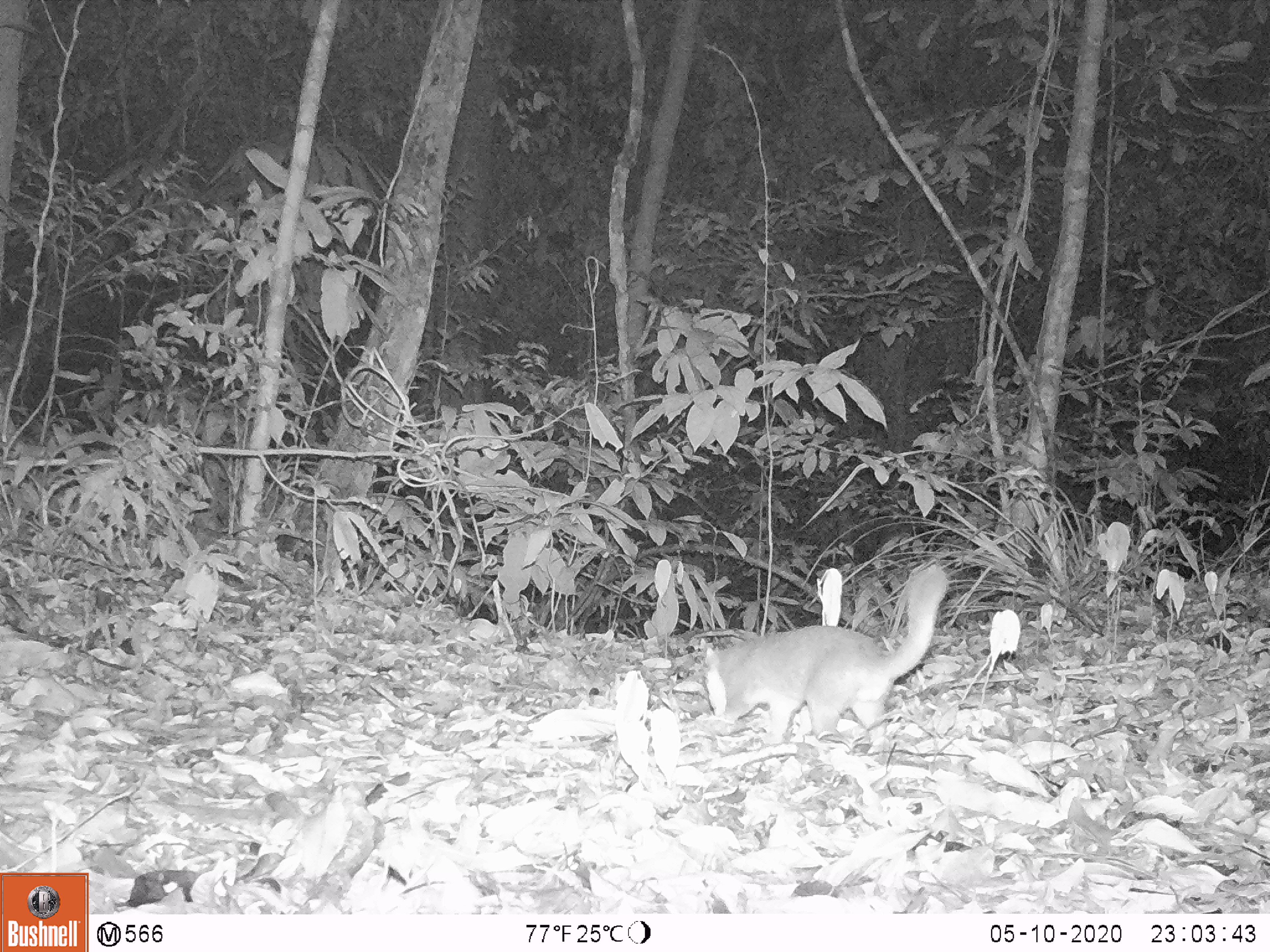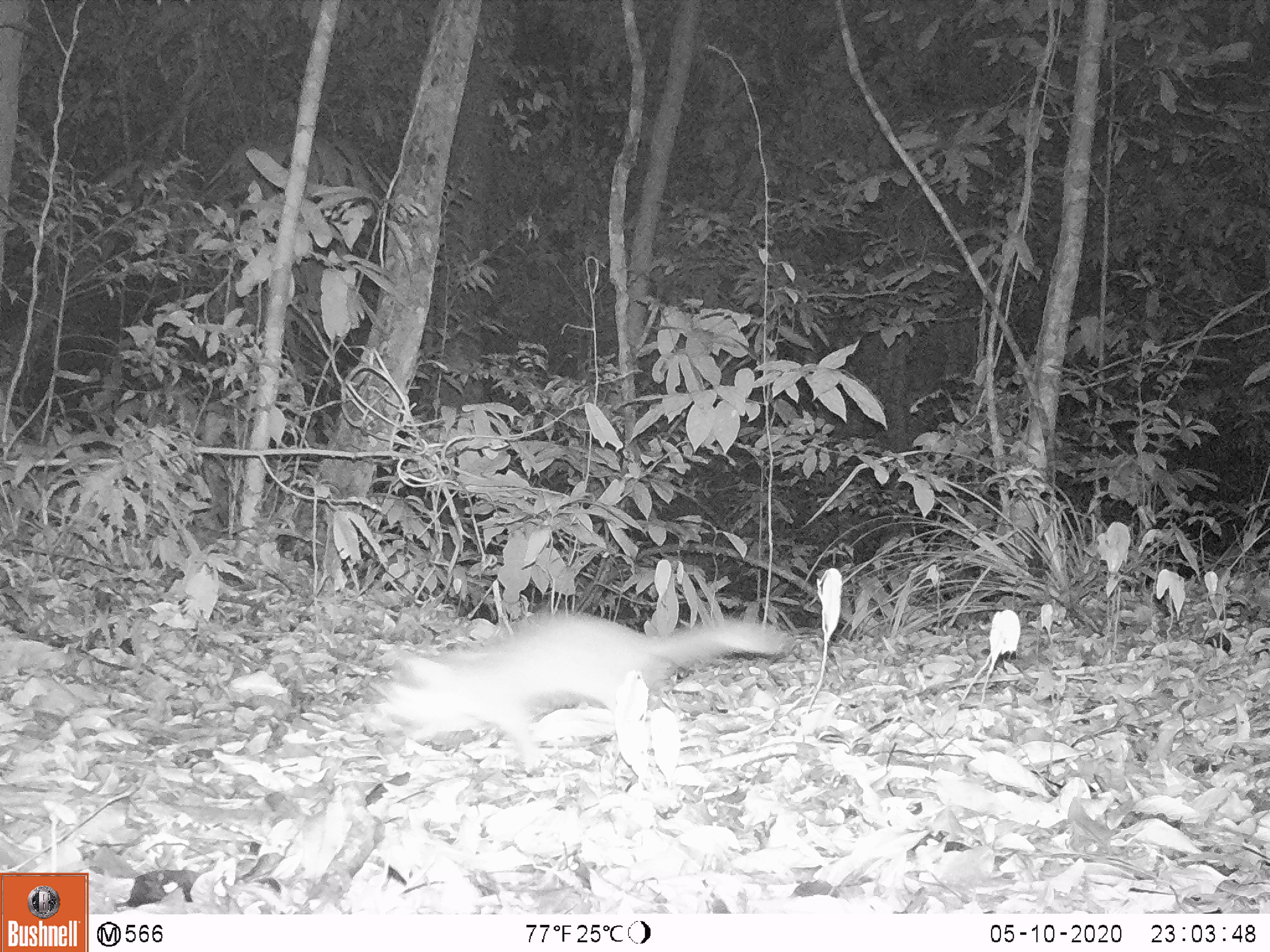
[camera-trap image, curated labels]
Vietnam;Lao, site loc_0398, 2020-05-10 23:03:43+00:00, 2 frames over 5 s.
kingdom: Animalia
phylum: Chordata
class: Mammalia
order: Carnivora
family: Mustelidae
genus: Melogale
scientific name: Melogale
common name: ferret badger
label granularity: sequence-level